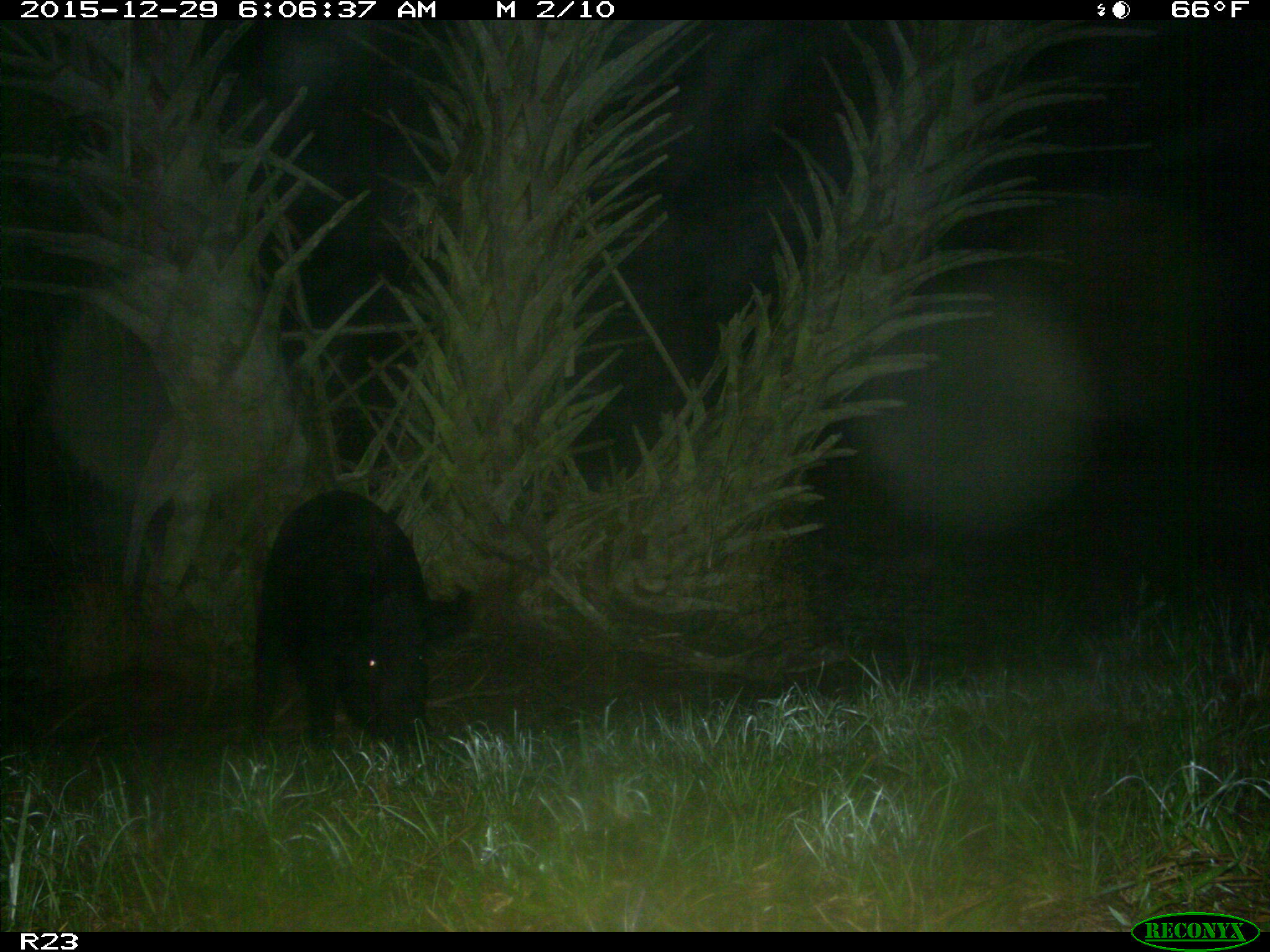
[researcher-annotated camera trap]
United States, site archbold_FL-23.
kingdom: Animalia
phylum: Chordata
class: Mammalia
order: Artiodactyla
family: Suidae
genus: Sus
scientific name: Sus scrofa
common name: wild boar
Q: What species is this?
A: Sus scrofa (wild boar).